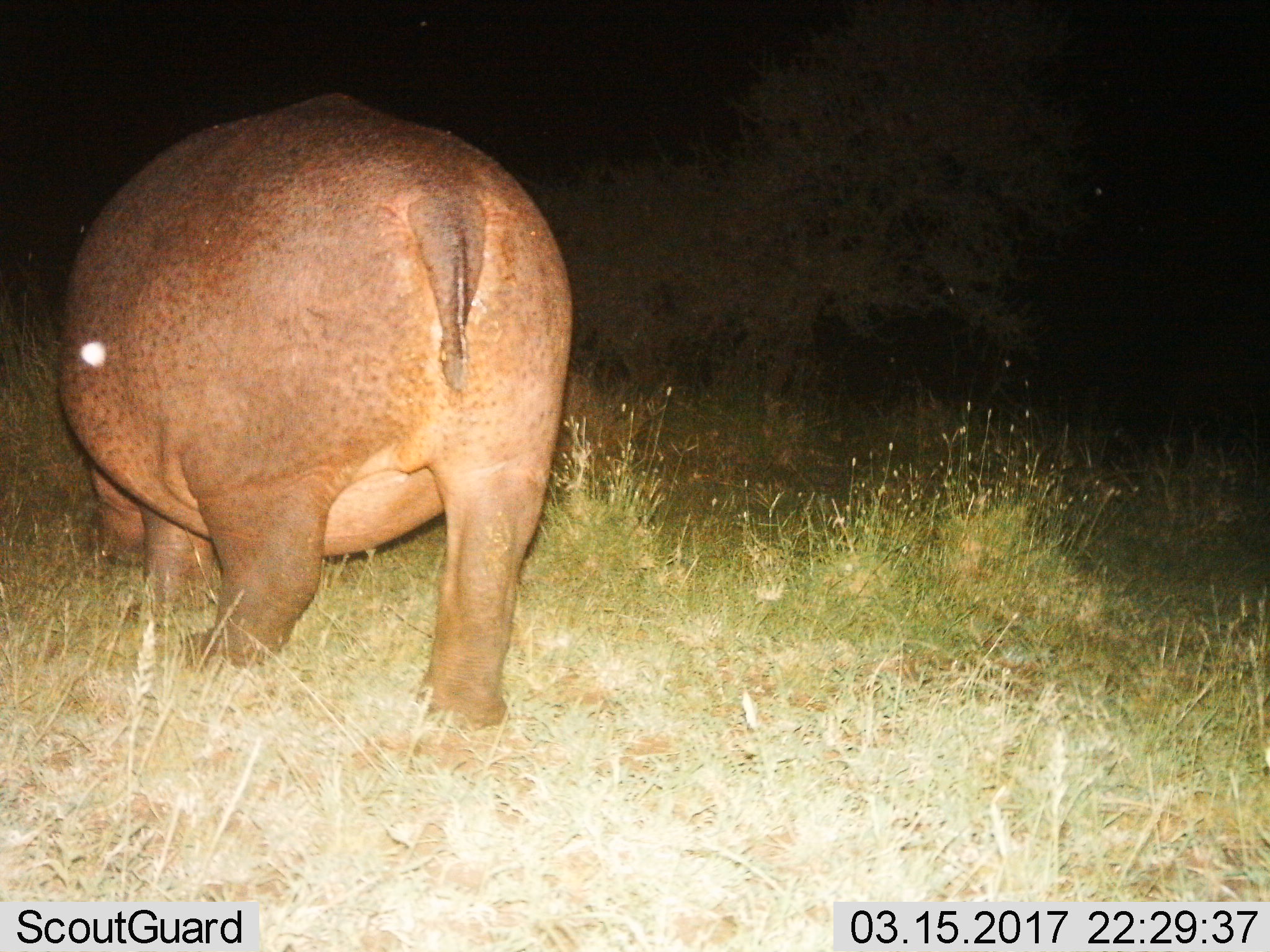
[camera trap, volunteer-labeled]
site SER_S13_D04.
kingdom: Animalia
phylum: Chordata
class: Mammalia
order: Artiodactyla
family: Hippopotamidae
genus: Hippopotamus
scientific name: Hippopotamus amphibius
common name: hippopotamus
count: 1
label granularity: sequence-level